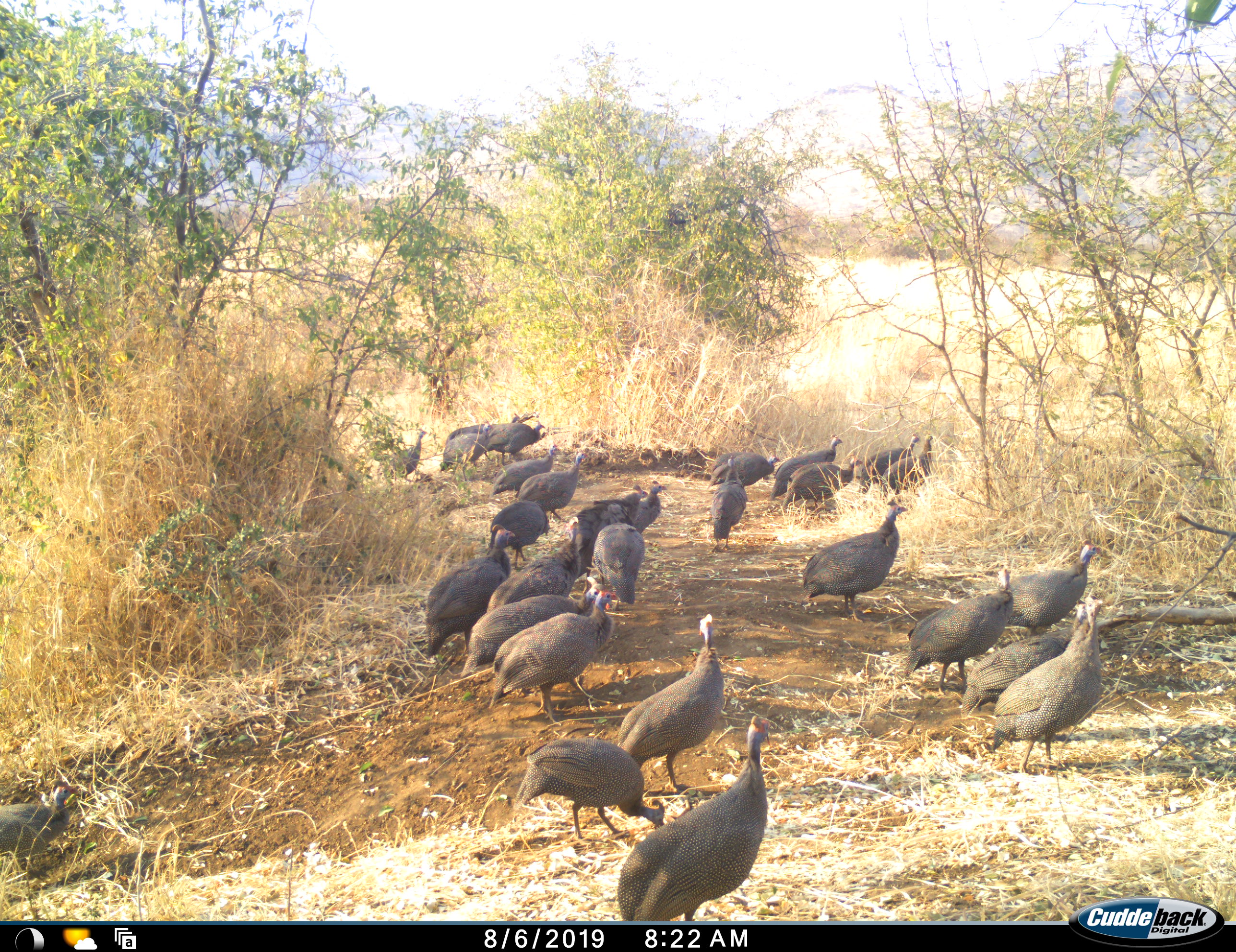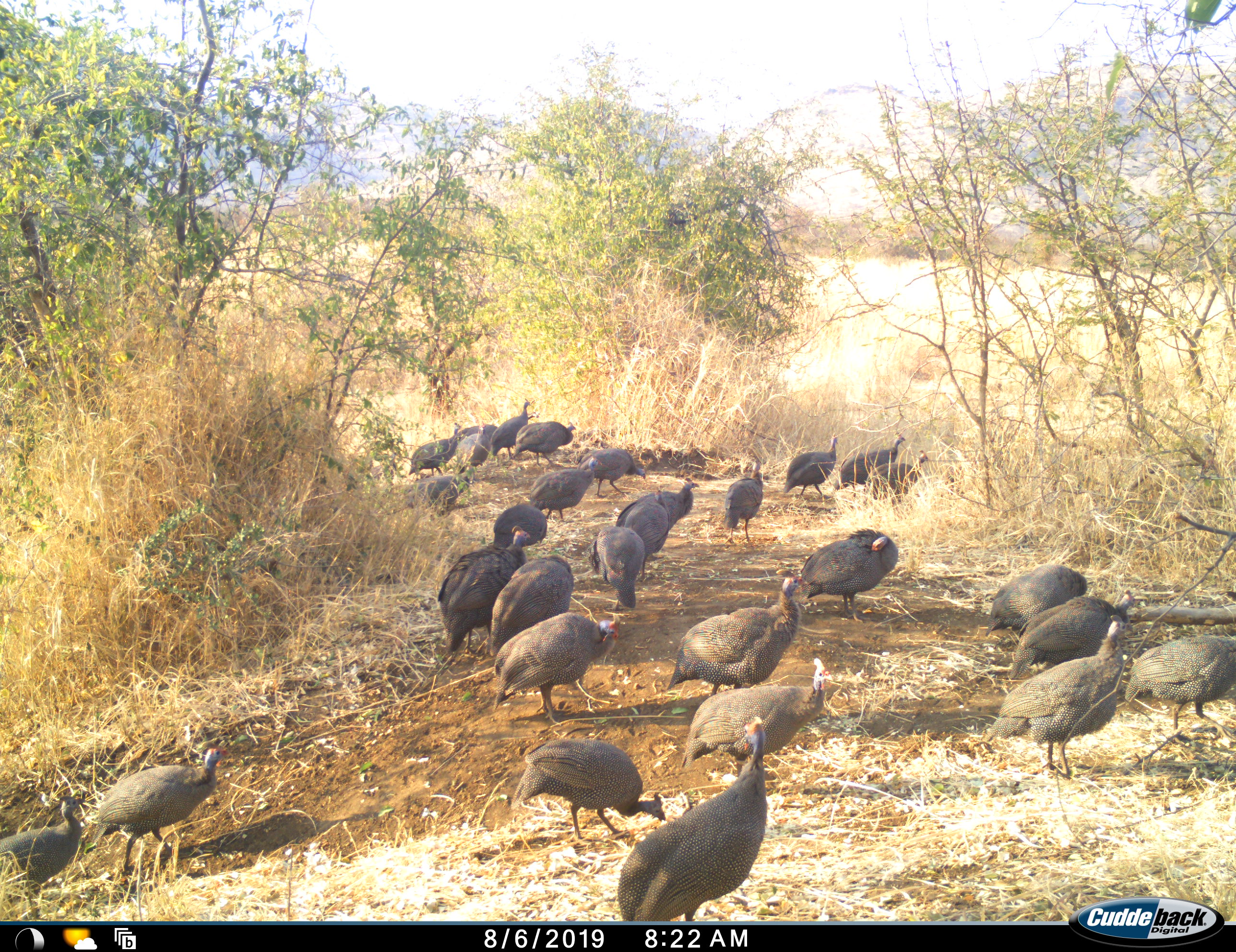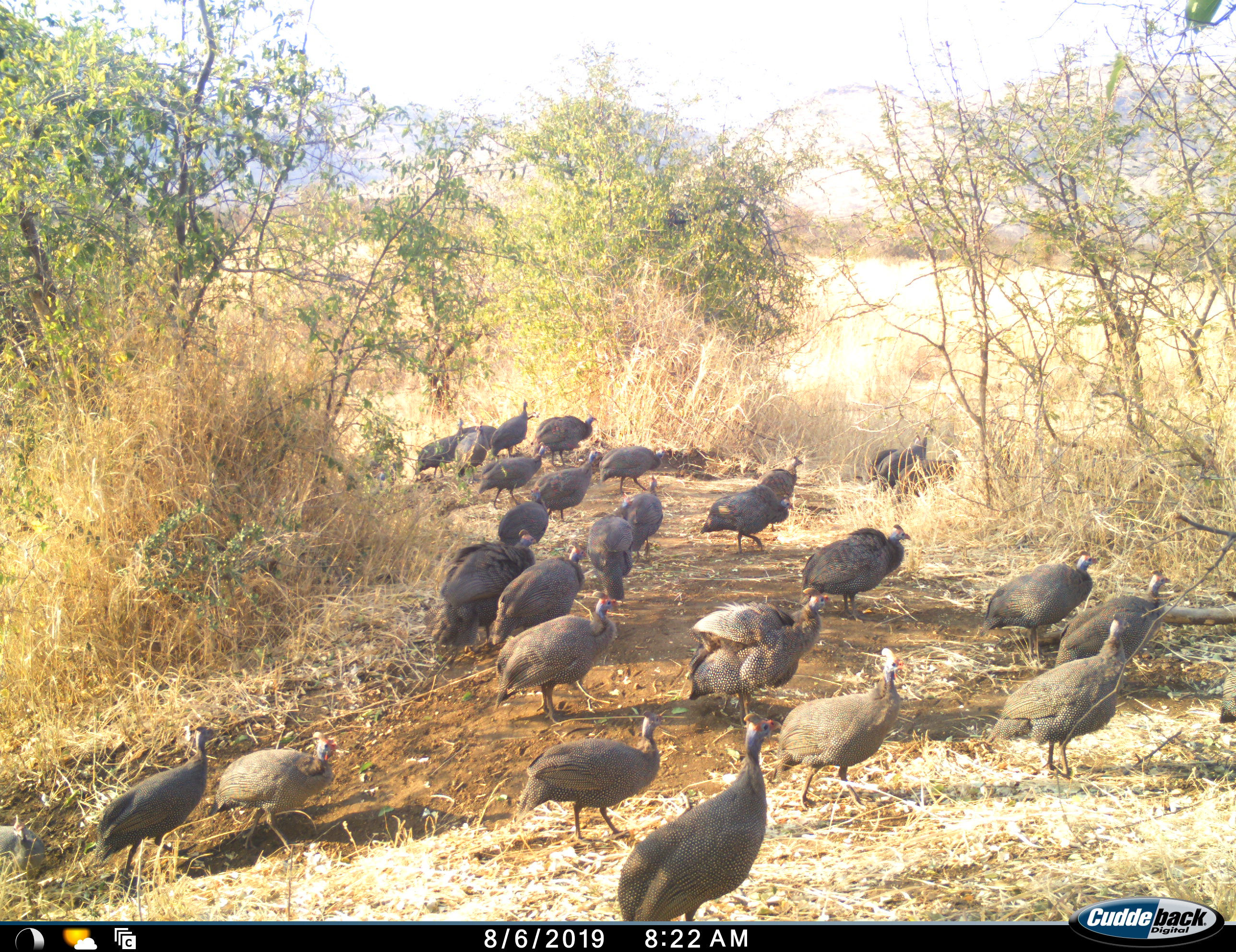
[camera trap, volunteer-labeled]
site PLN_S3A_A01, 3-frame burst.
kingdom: Animalia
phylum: Chordata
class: Aves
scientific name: Aves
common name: bird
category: birdother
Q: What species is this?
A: Birdother (bird) (Aves).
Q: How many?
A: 11-50.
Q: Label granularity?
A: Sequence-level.